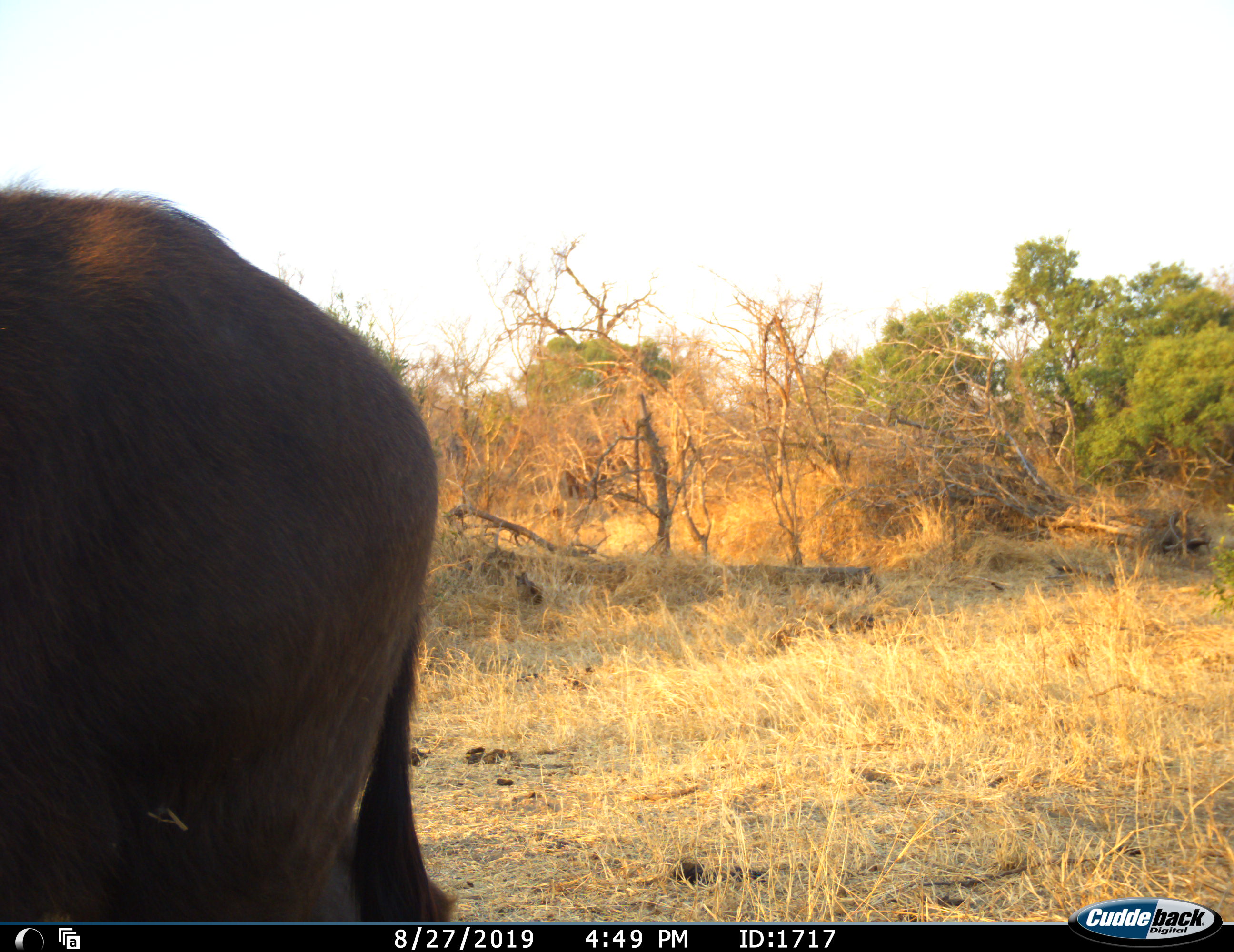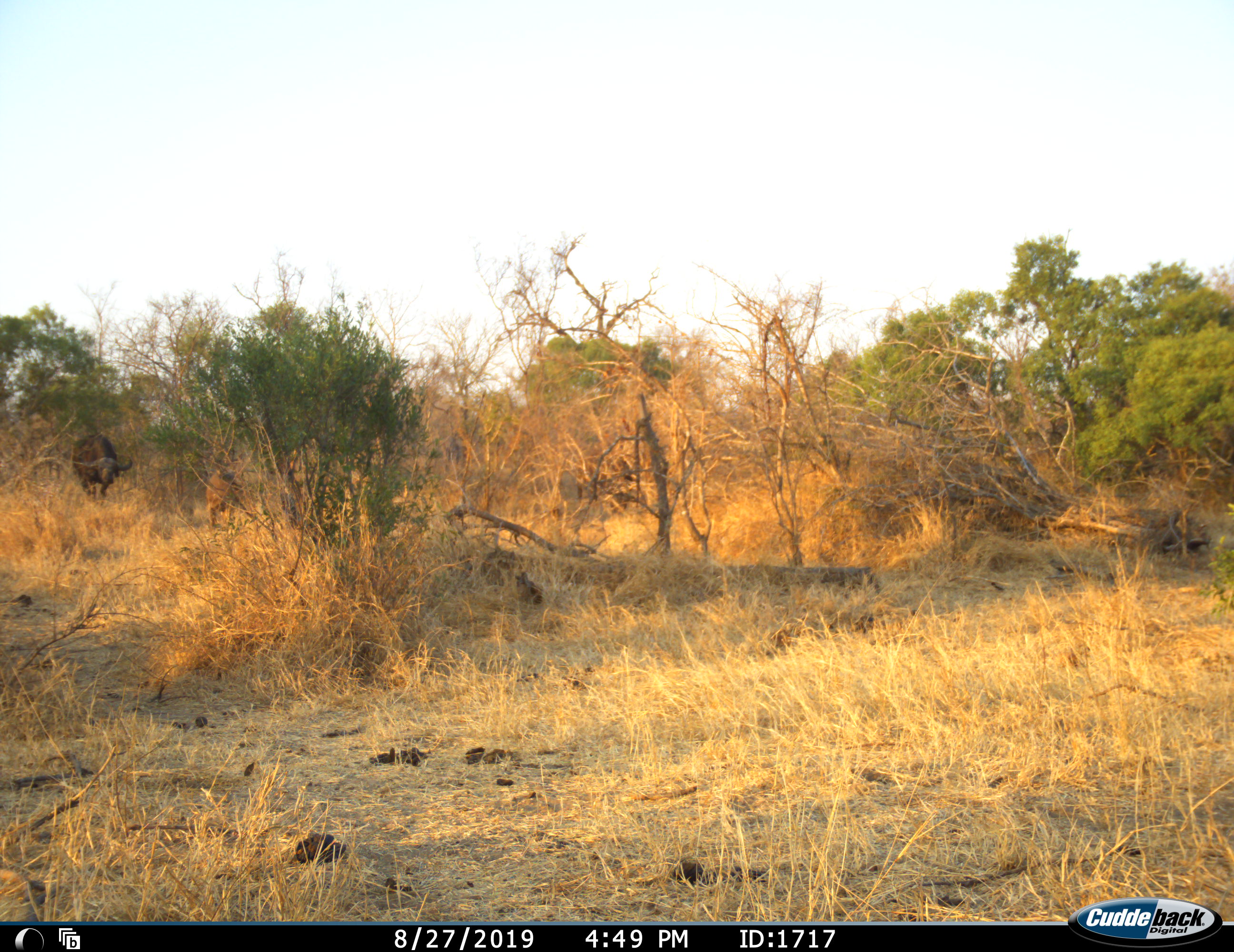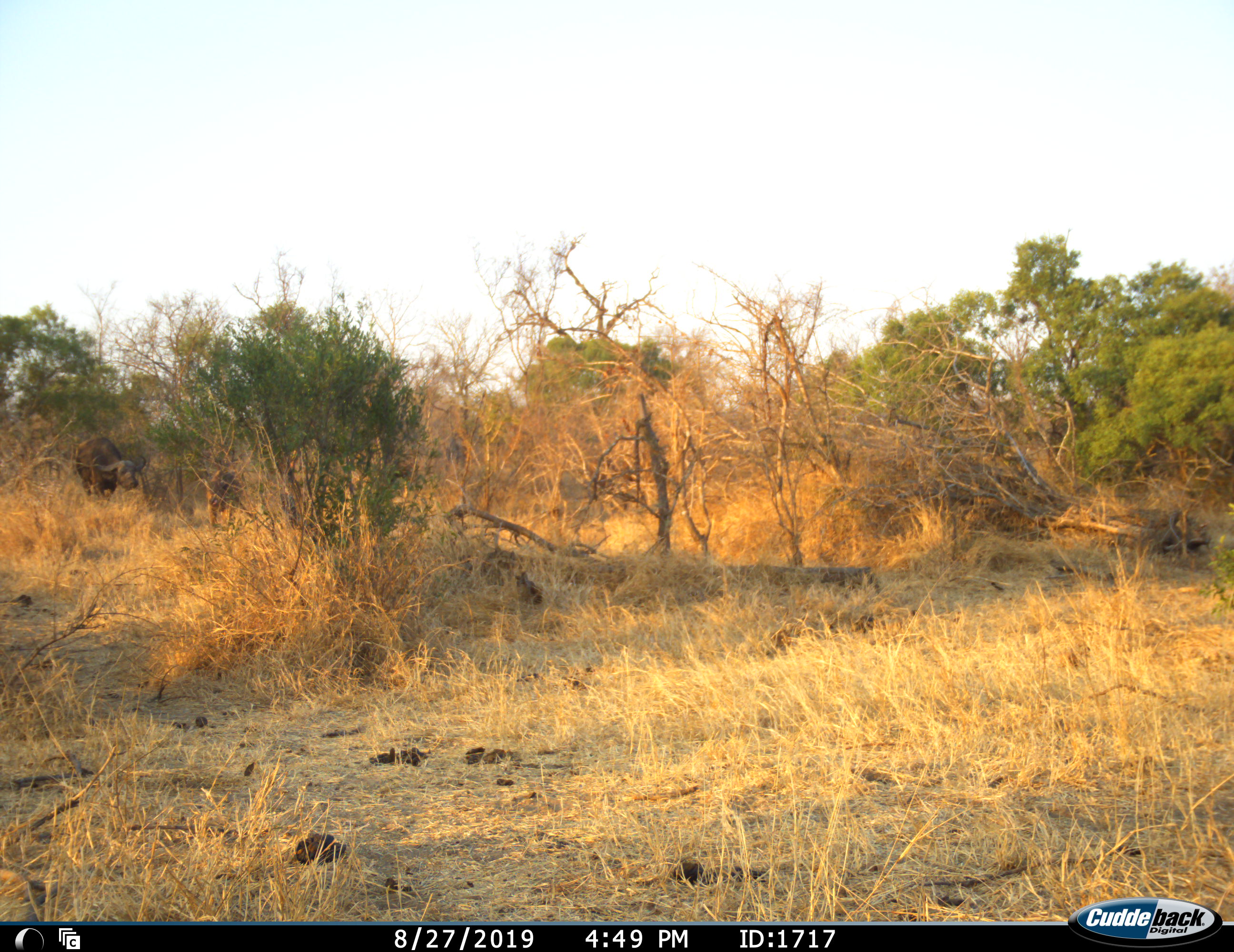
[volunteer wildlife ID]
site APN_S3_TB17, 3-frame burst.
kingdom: Animalia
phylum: Chordata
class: Mammalia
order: Artiodactyla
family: Bovidae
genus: Syncerus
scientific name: Syncerus caffer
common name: african buffalo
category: buffalo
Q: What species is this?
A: Buffalo (african buffalo) (Syncerus caffer).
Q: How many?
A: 3.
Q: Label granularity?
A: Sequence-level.